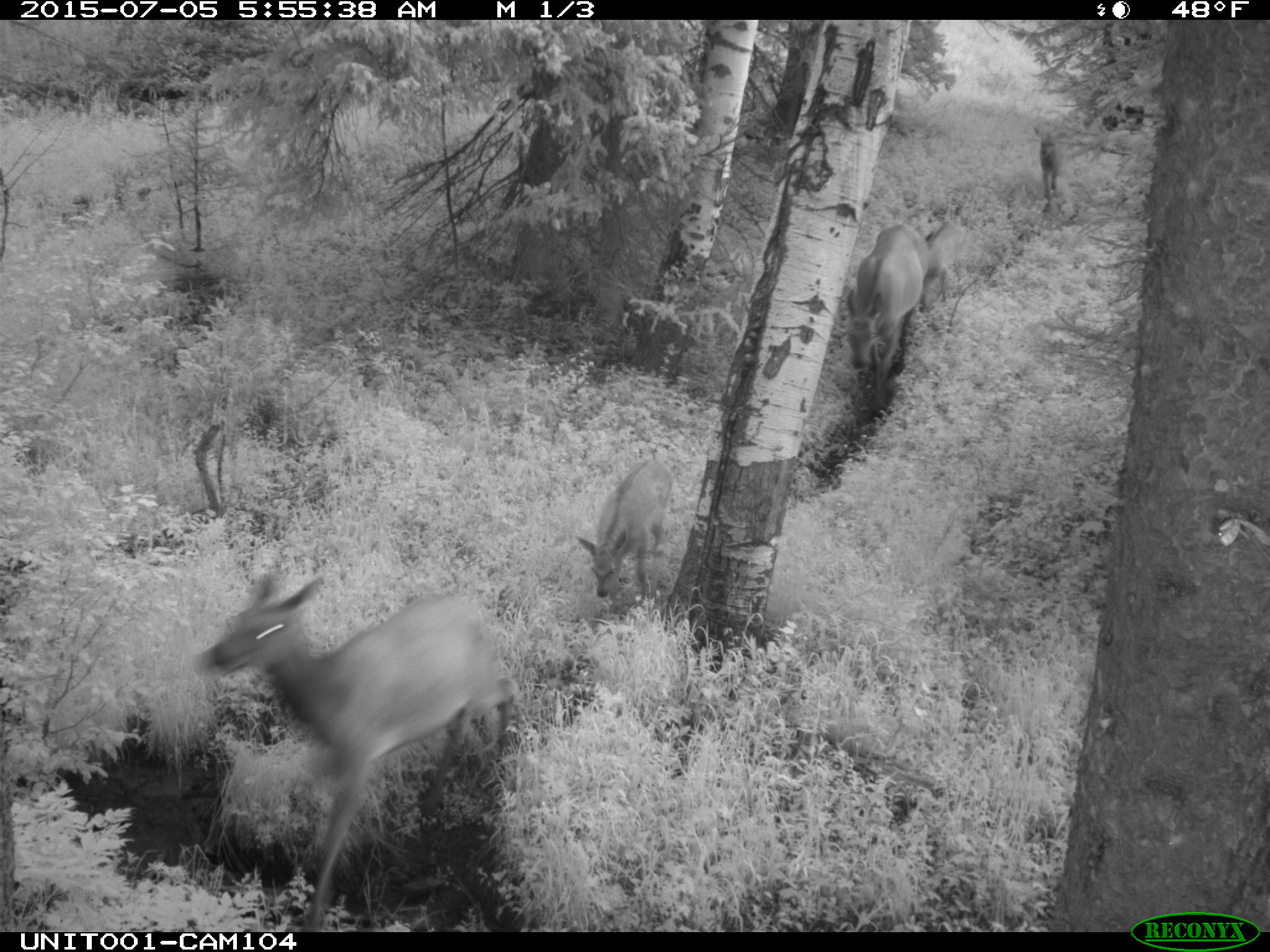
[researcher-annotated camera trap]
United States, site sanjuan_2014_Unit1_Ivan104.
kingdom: Animalia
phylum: Chordata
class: Mammalia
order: Artiodactyla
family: Cervidae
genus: Cervus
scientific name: Cervus elaphus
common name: red deer